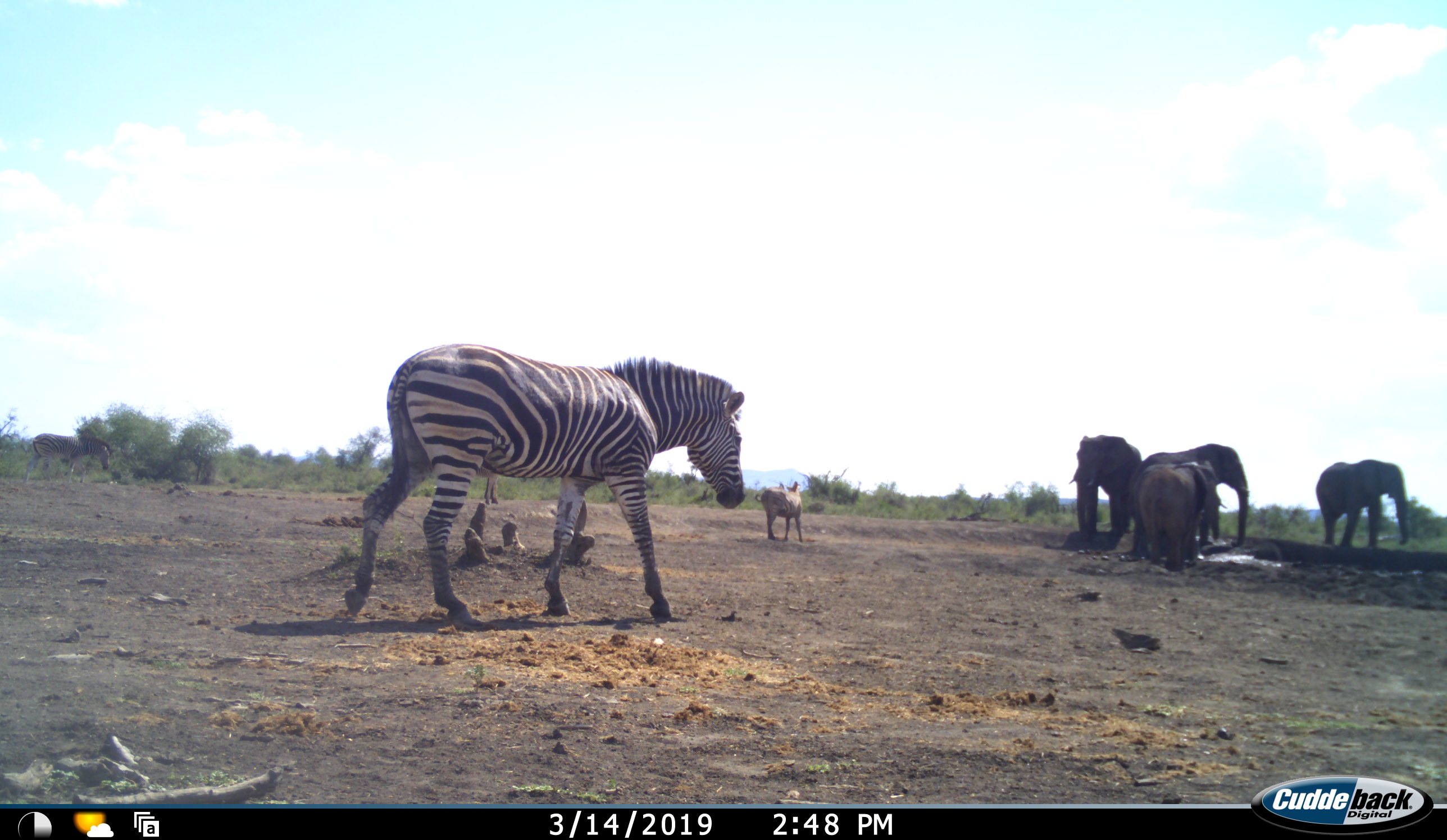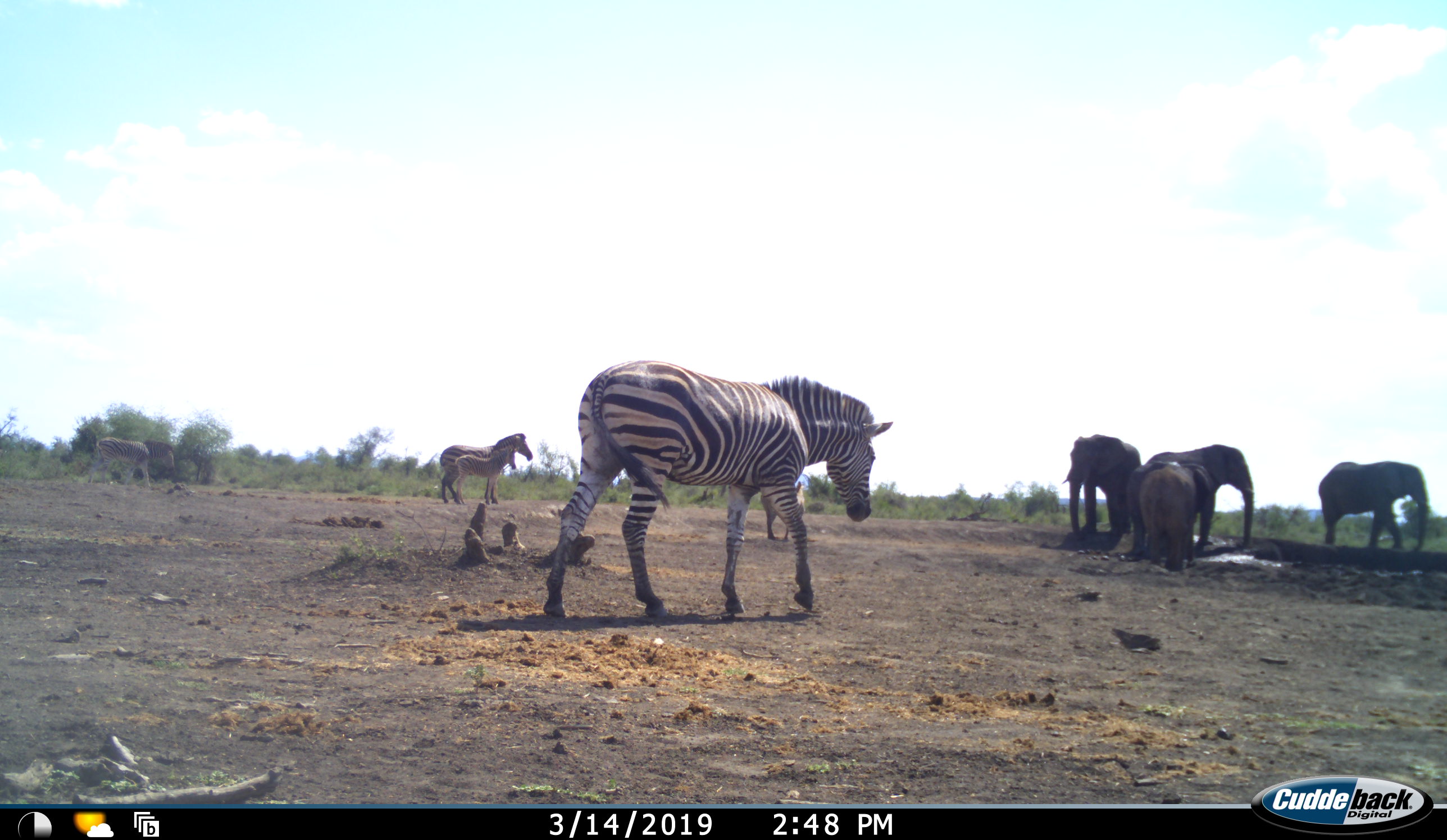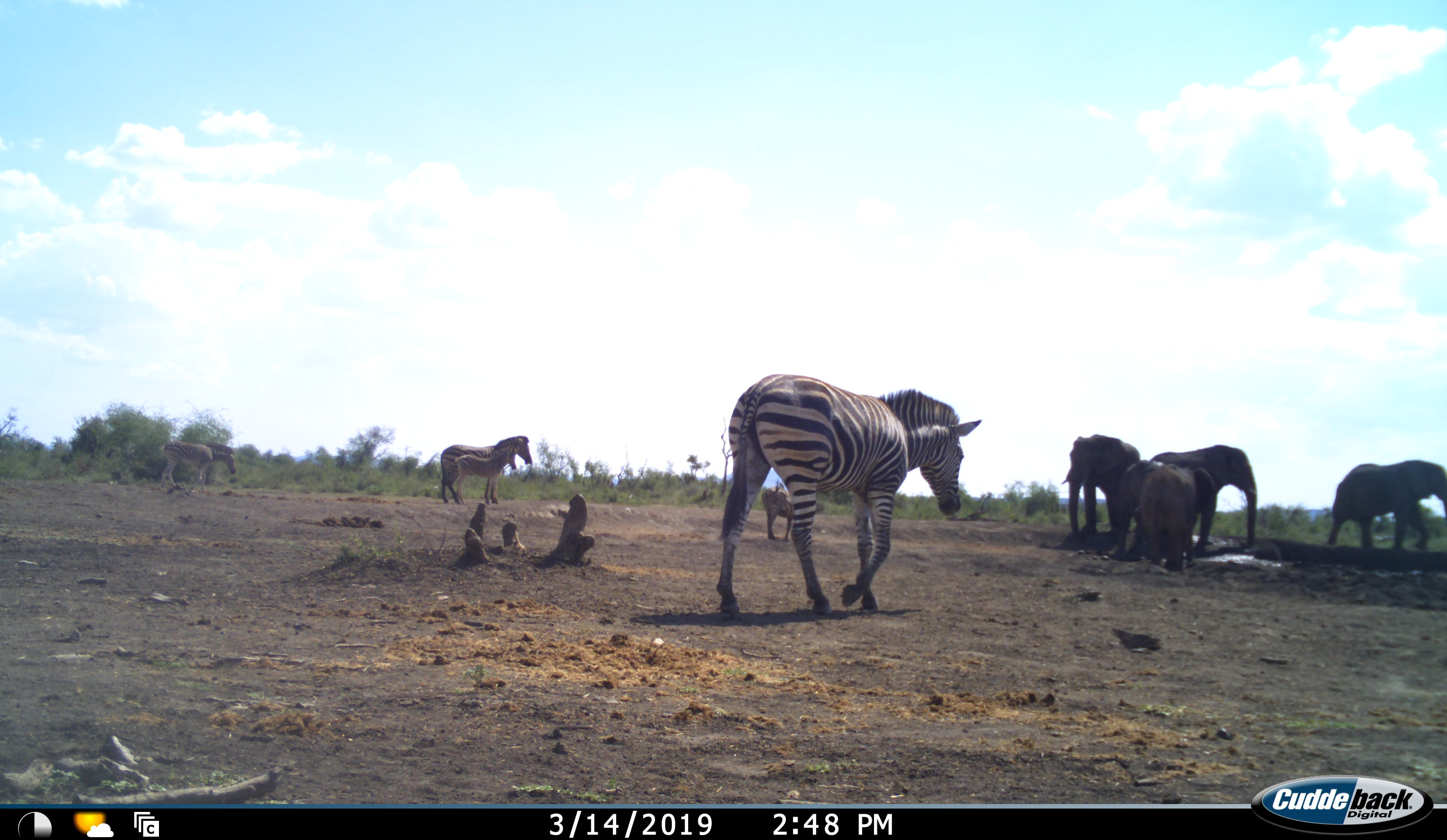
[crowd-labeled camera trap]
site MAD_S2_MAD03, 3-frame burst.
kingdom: Animalia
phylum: Chordata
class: Mammalia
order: Proboscidea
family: Elephantidae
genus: Loxodonta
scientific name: Loxodonta africana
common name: african bush elephant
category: elephant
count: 5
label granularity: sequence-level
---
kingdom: Animalia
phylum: Chordata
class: Mammalia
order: Perissodactyla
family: Equidae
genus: Equus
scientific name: Equus quagga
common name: plains zebra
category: zebraplains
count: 4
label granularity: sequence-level